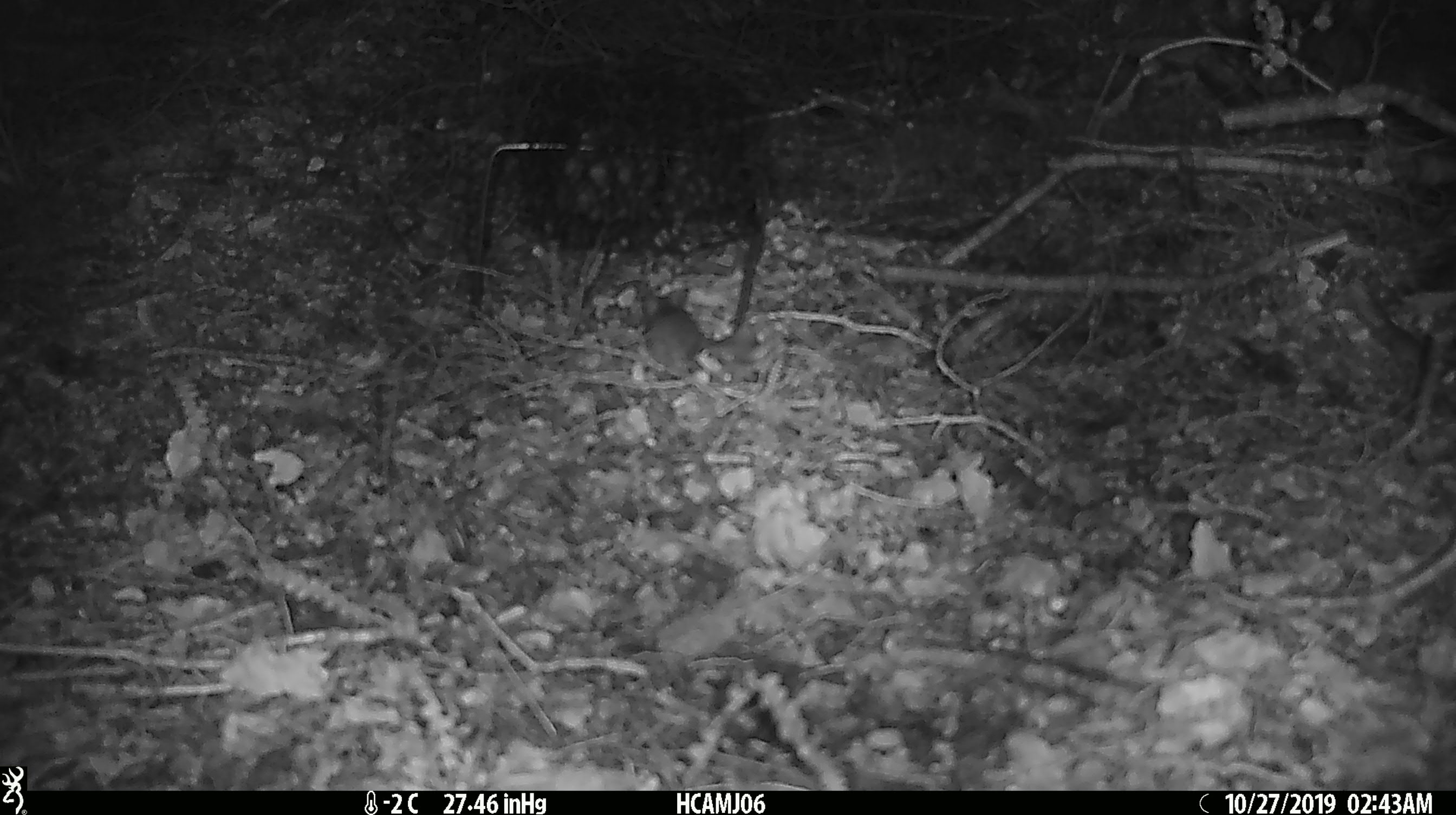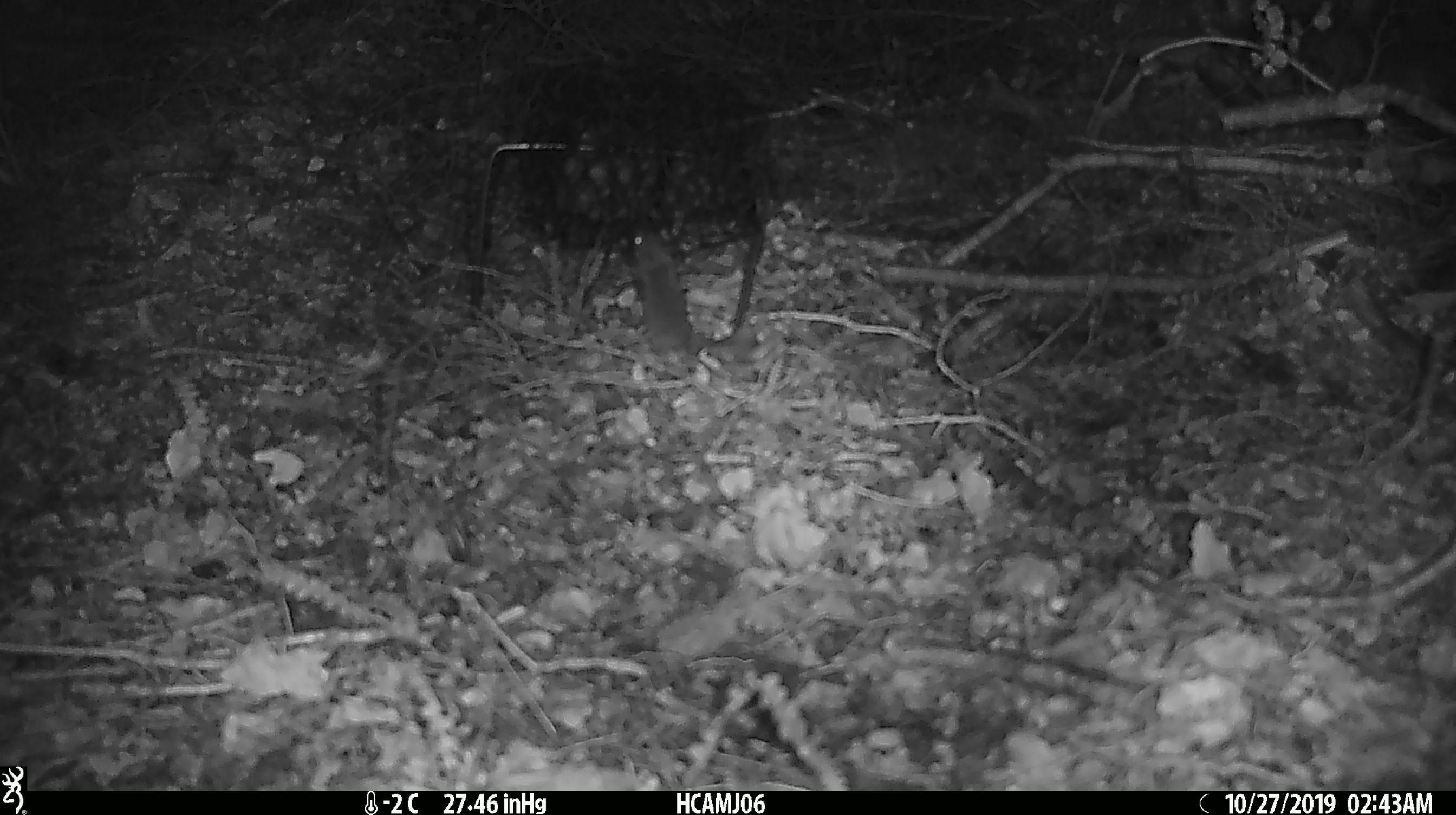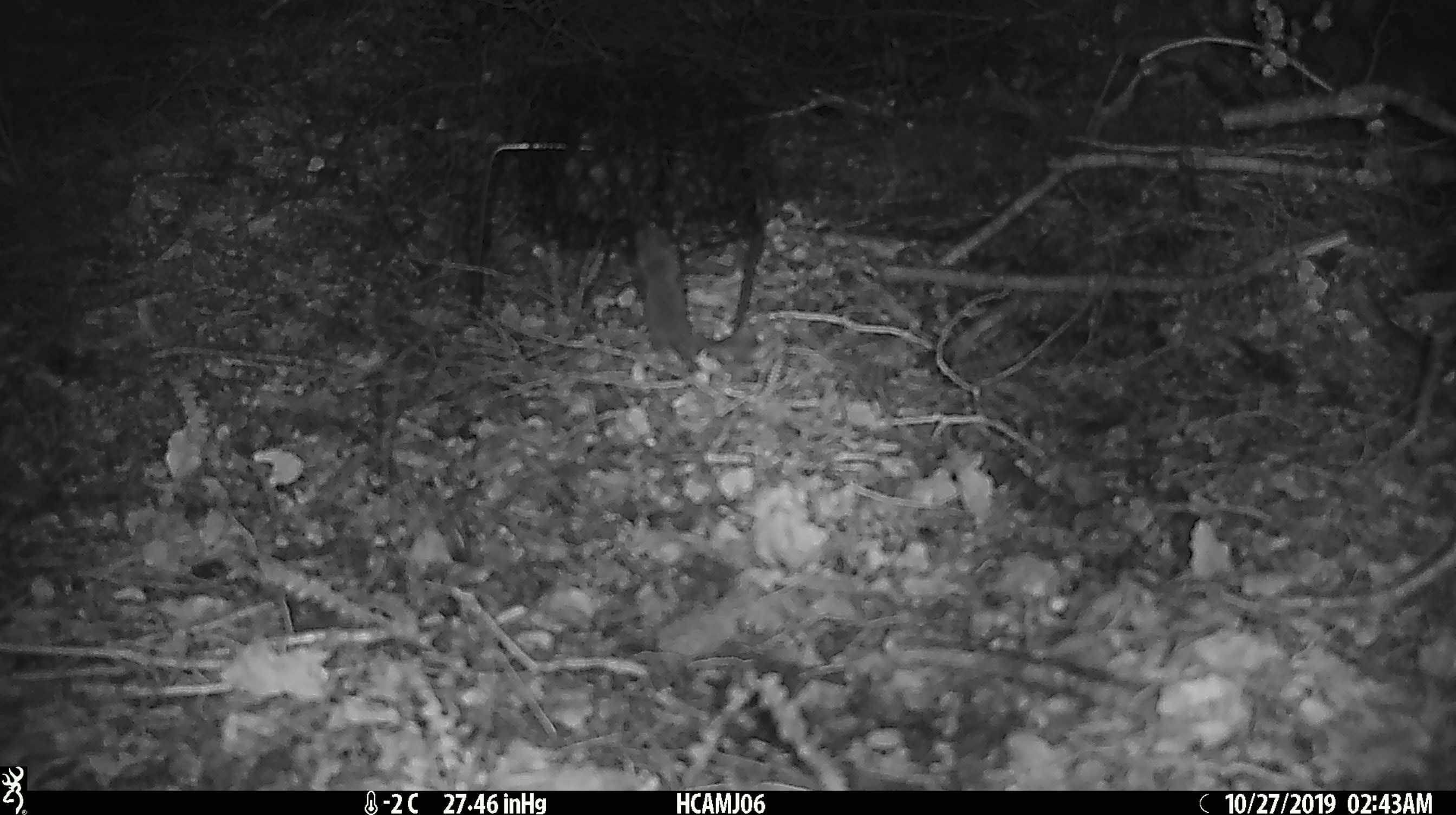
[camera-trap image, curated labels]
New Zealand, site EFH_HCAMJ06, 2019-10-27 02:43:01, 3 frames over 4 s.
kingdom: Animalia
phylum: Chordata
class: Mammalia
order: Rodentia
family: Muridae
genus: Mus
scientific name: Mus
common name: mouse